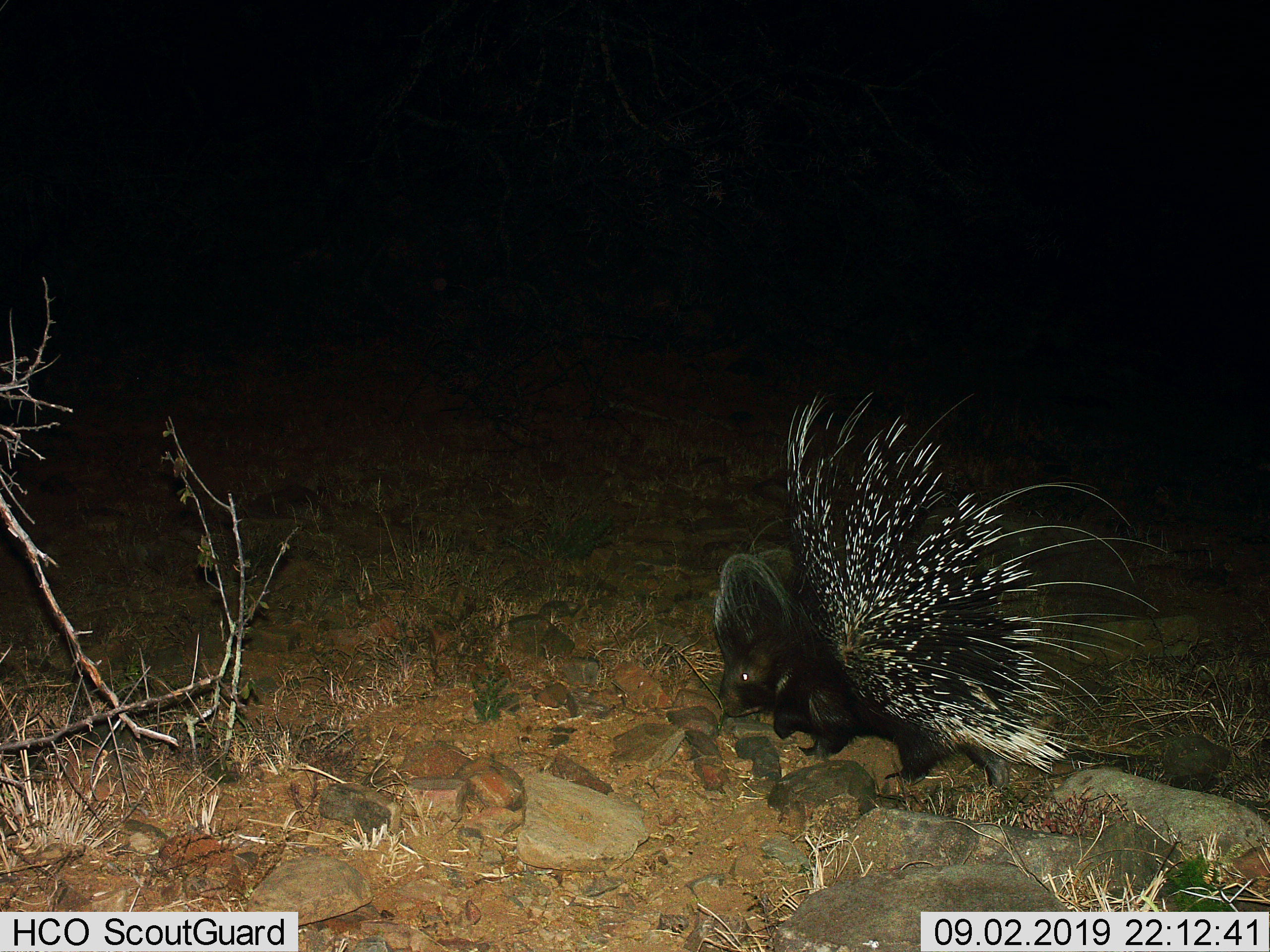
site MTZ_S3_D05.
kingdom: Animalia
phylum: Chordata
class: Mammalia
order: Rodentia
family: Hystricidae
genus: Hystrix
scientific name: Hystrix cristata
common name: crested porcupine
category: porcupine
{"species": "porcupine (crested porcupine) (Hystrix cristata)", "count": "1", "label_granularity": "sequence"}